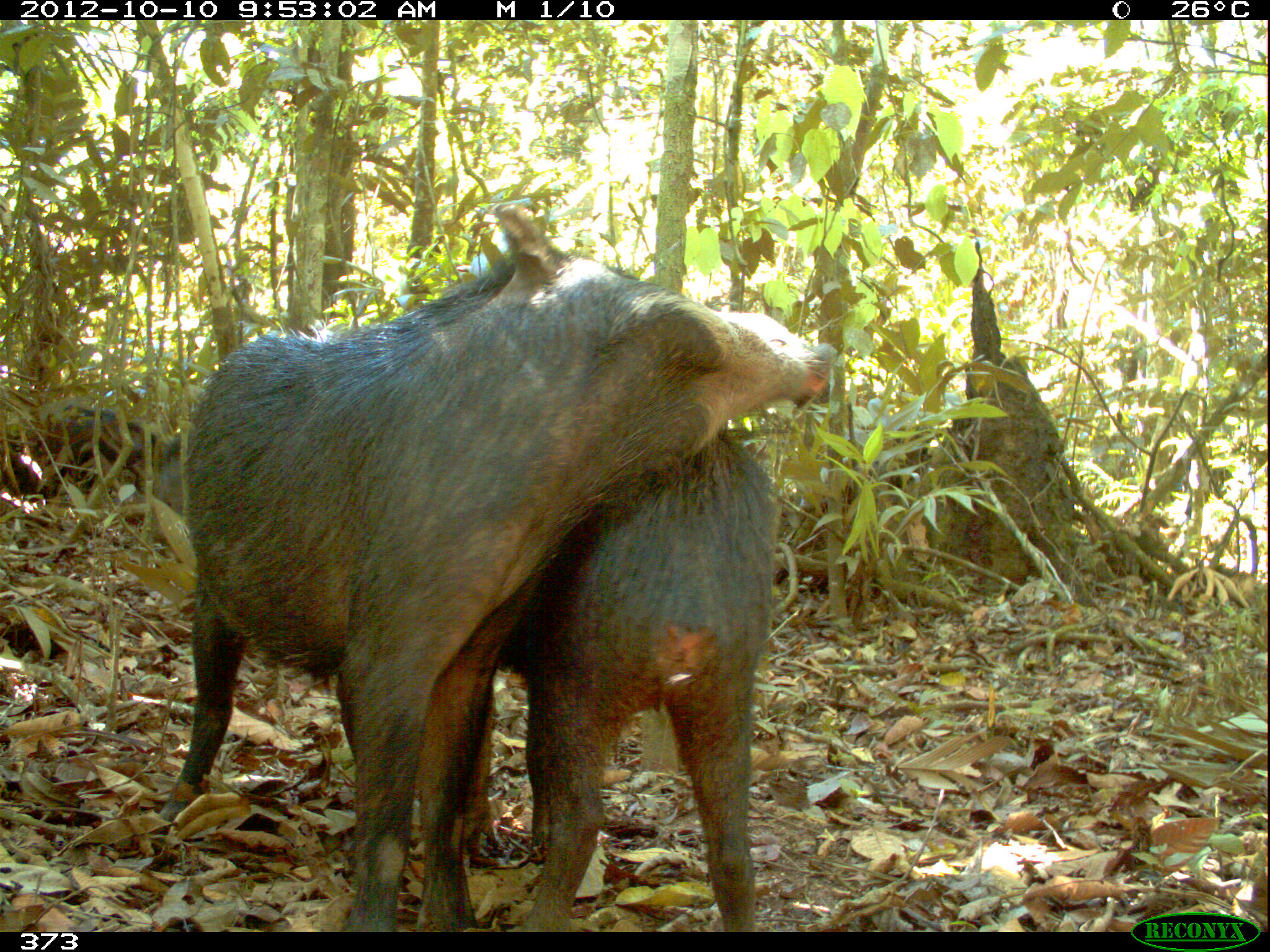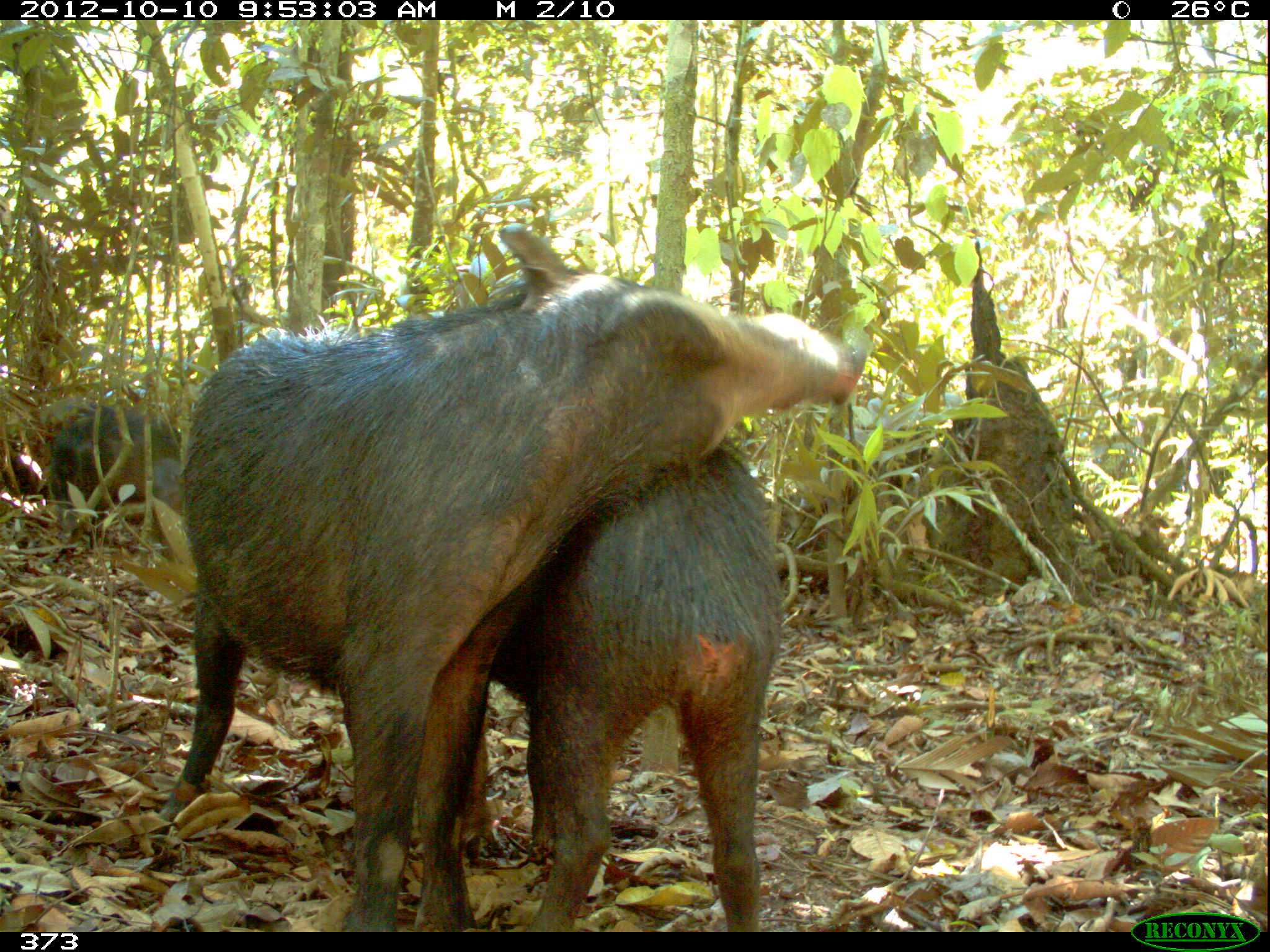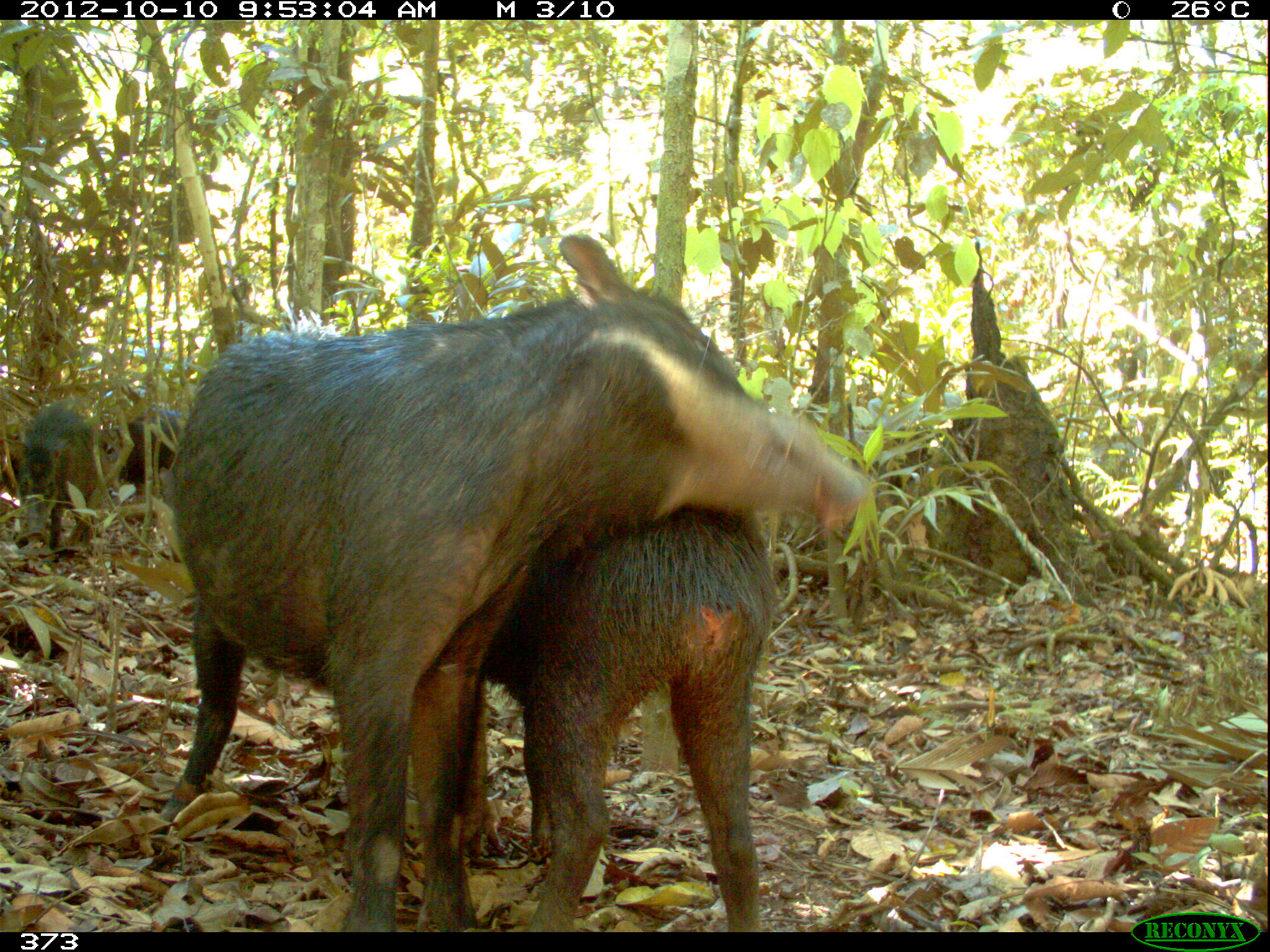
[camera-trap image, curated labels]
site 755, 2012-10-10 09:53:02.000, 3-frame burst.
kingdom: Animalia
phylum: Chordata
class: Mammalia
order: Artiodactyla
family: Tayassuidae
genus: Tayassu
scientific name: Tayassu pecari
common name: white-lipped peccary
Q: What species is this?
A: Tayassu pecari (white-lipped peccary).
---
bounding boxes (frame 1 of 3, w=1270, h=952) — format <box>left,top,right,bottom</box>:
tayassu pecari: <box>147,203,838,932</box>; <box>146,418,778,932</box>; <box>10,396,156,494</box>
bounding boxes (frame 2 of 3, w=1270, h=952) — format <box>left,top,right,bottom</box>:
tayassu pecari: <box>171,219,864,931</box>; <box>464,435,784,932</box>; <box>25,398,182,530</box>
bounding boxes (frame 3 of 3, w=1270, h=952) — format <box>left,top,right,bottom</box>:
tayassu pecari: <box>166,228,864,926</box>; <box>461,503,774,923</box>; <box>10,398,109,548</box>; <box>118,403,186,492</box>